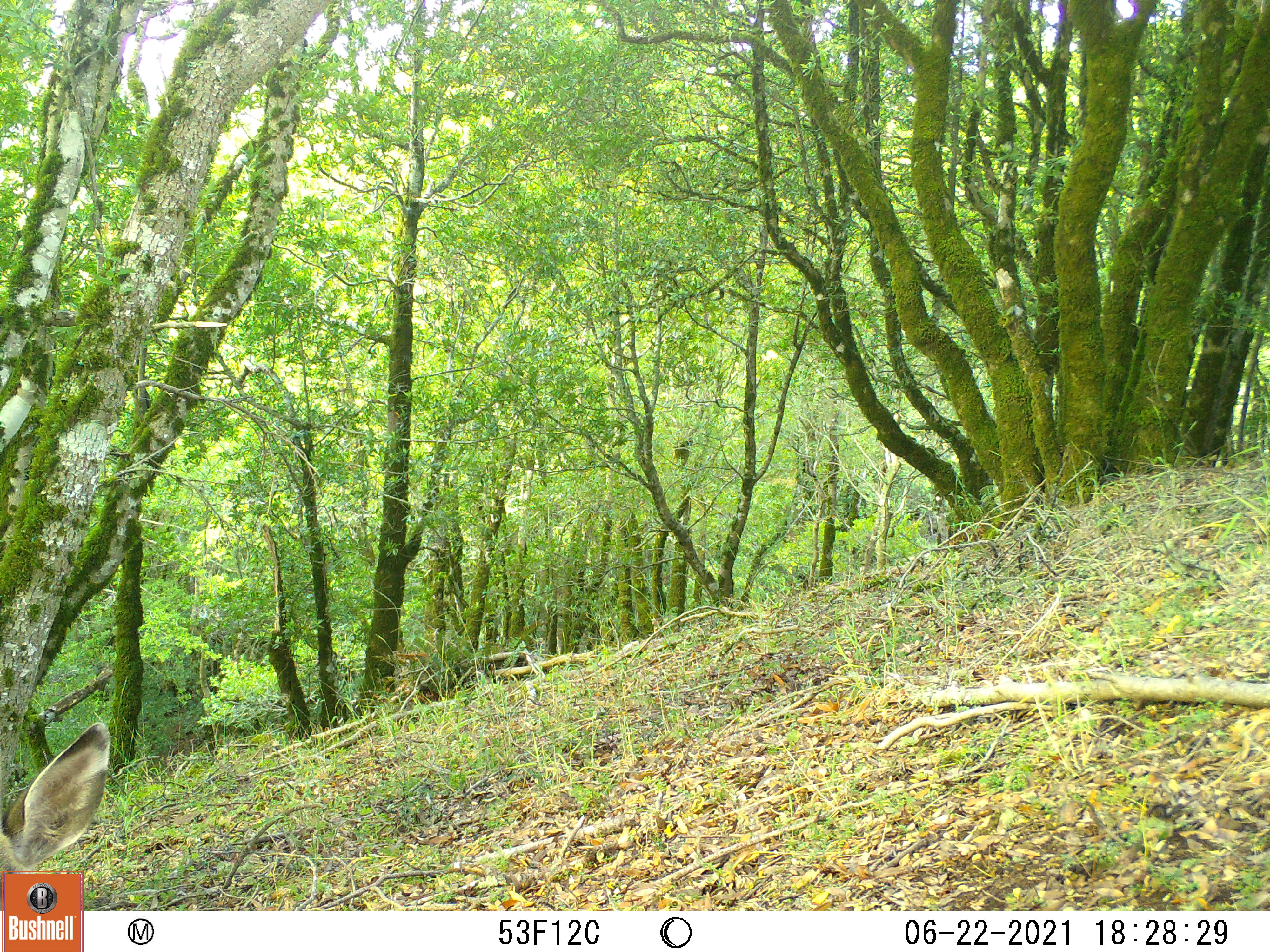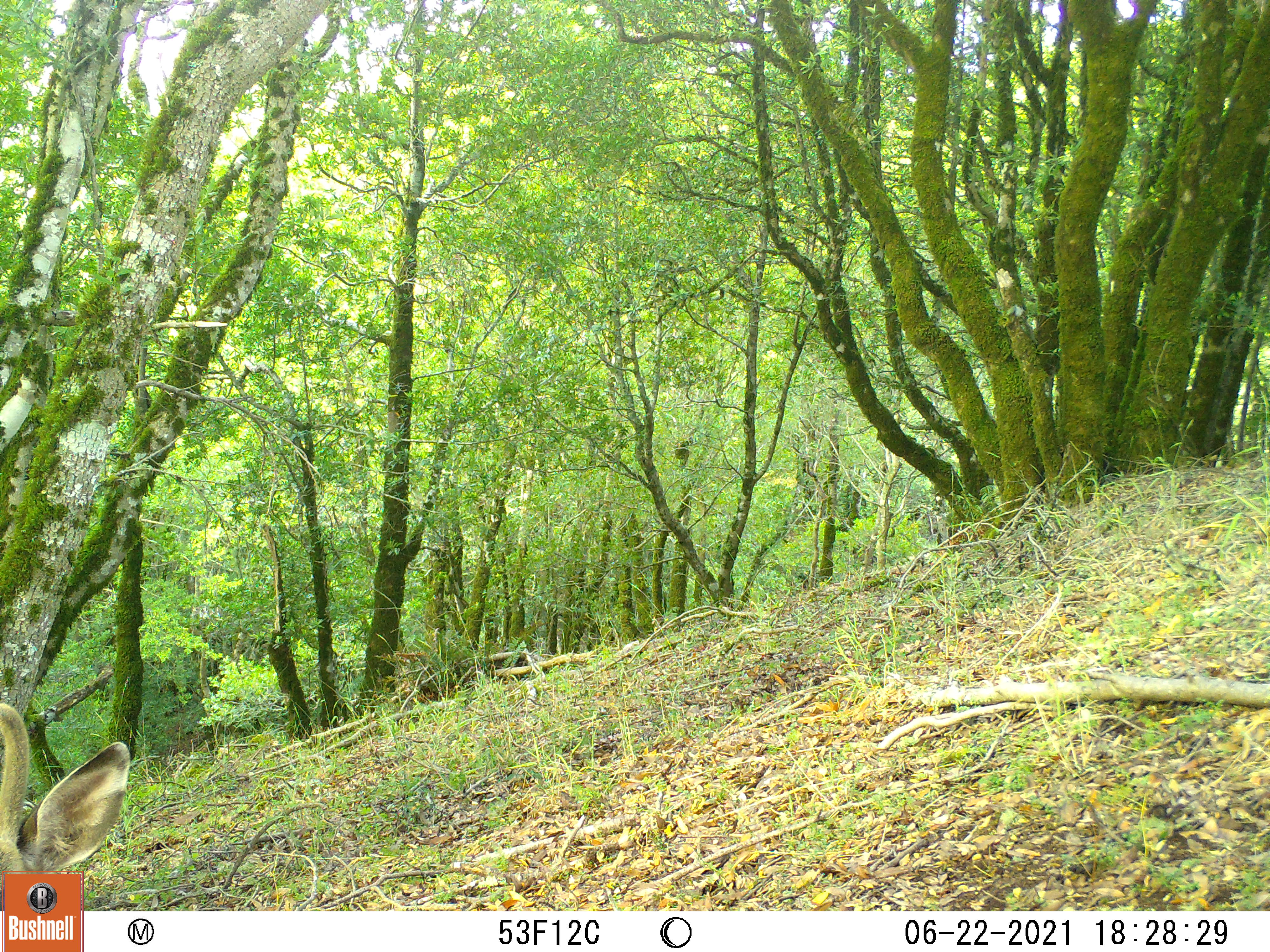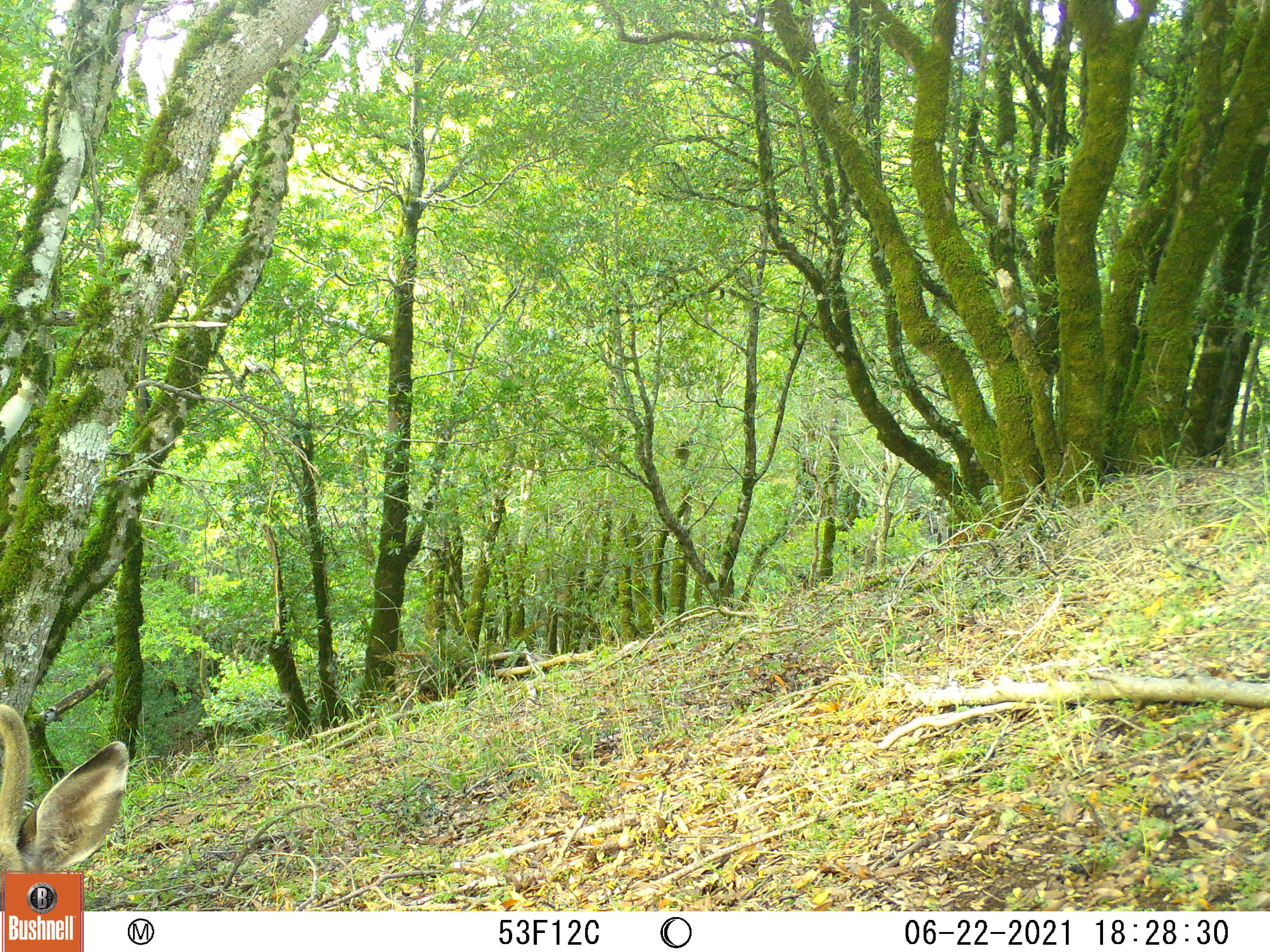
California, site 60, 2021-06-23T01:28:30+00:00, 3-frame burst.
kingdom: Animalia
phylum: Chordata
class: Mammalia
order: Artiodactyla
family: Cervidae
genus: Odocoileus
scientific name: Odocoileus hemionus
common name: mule deer